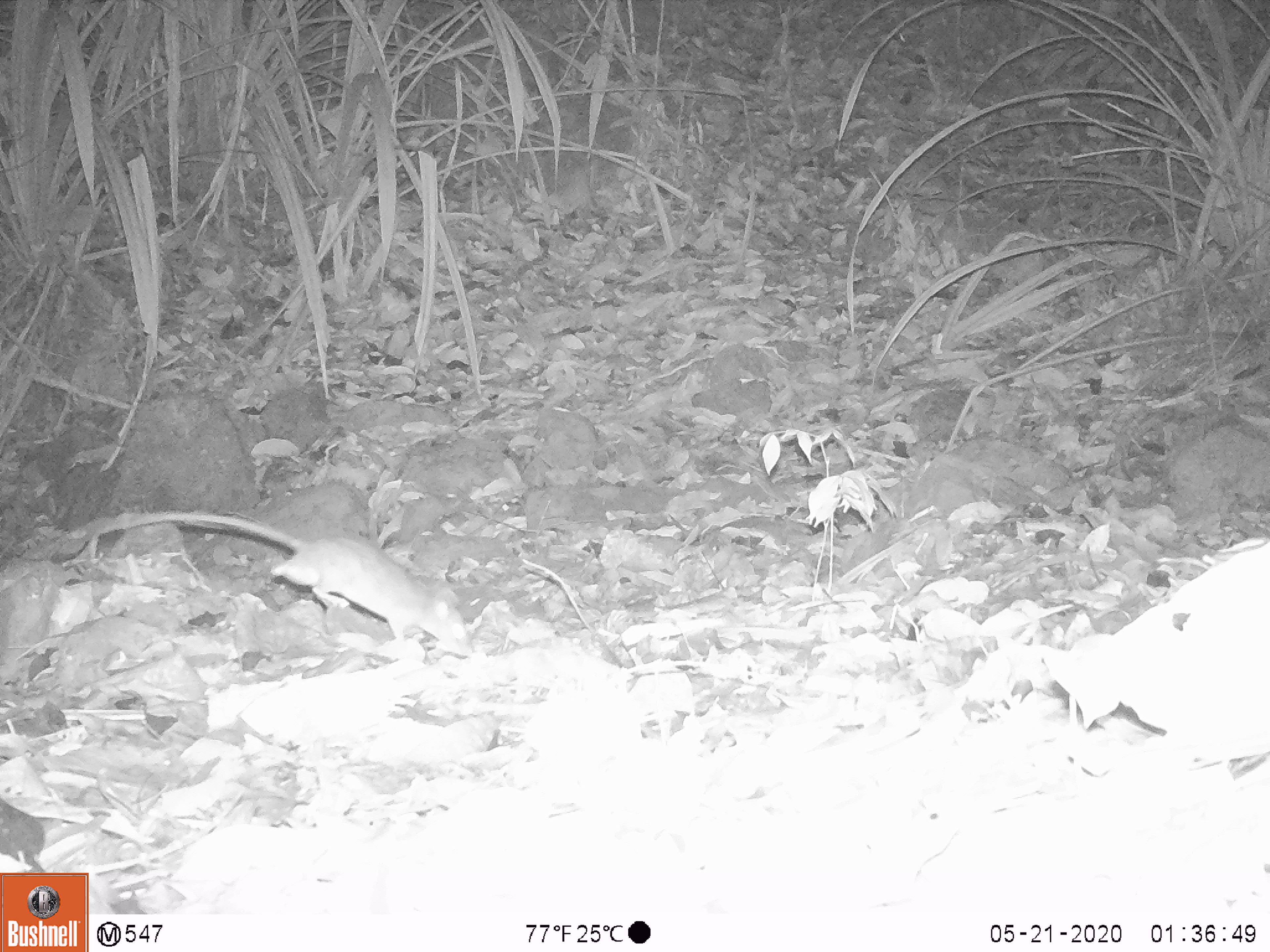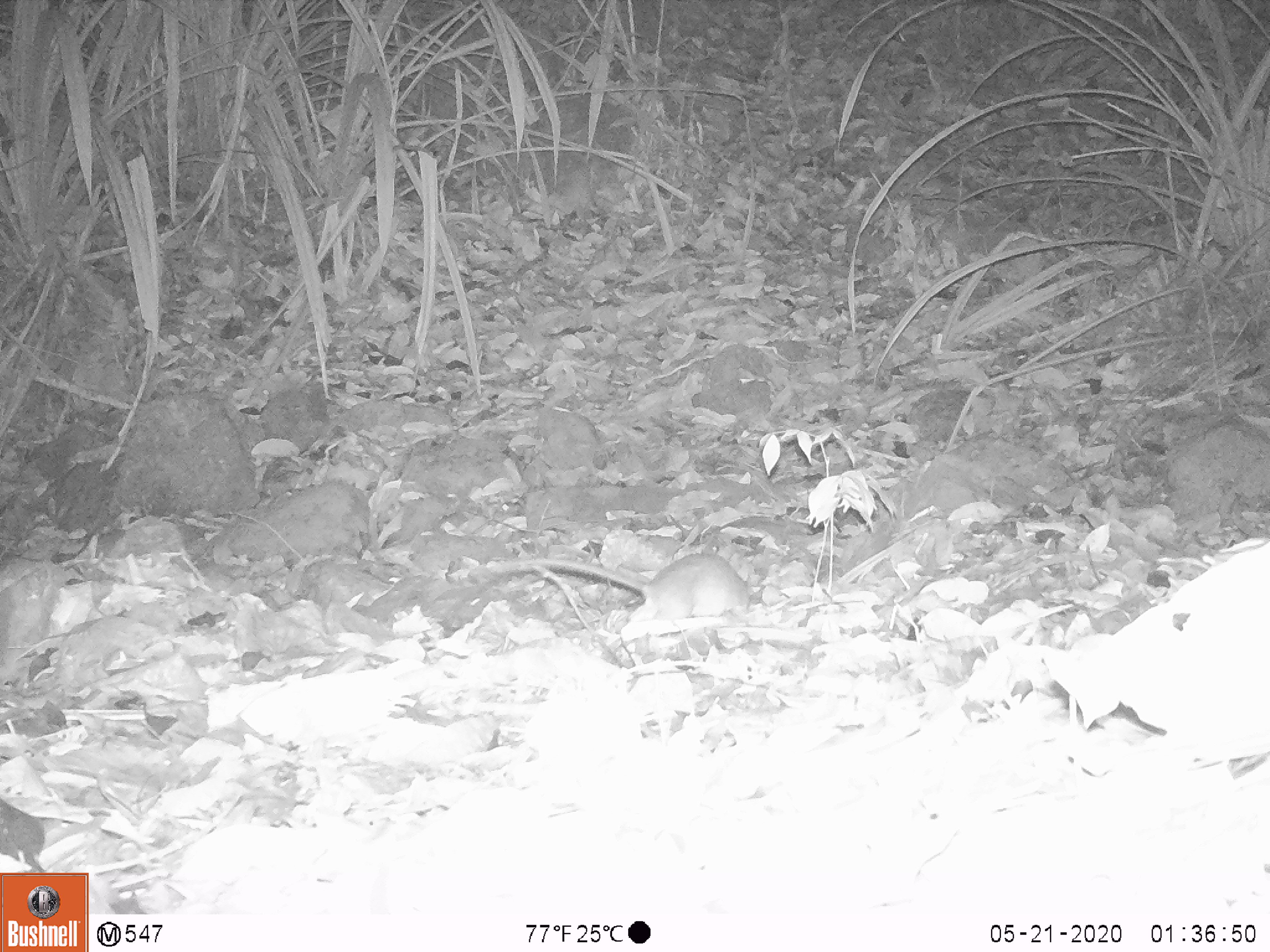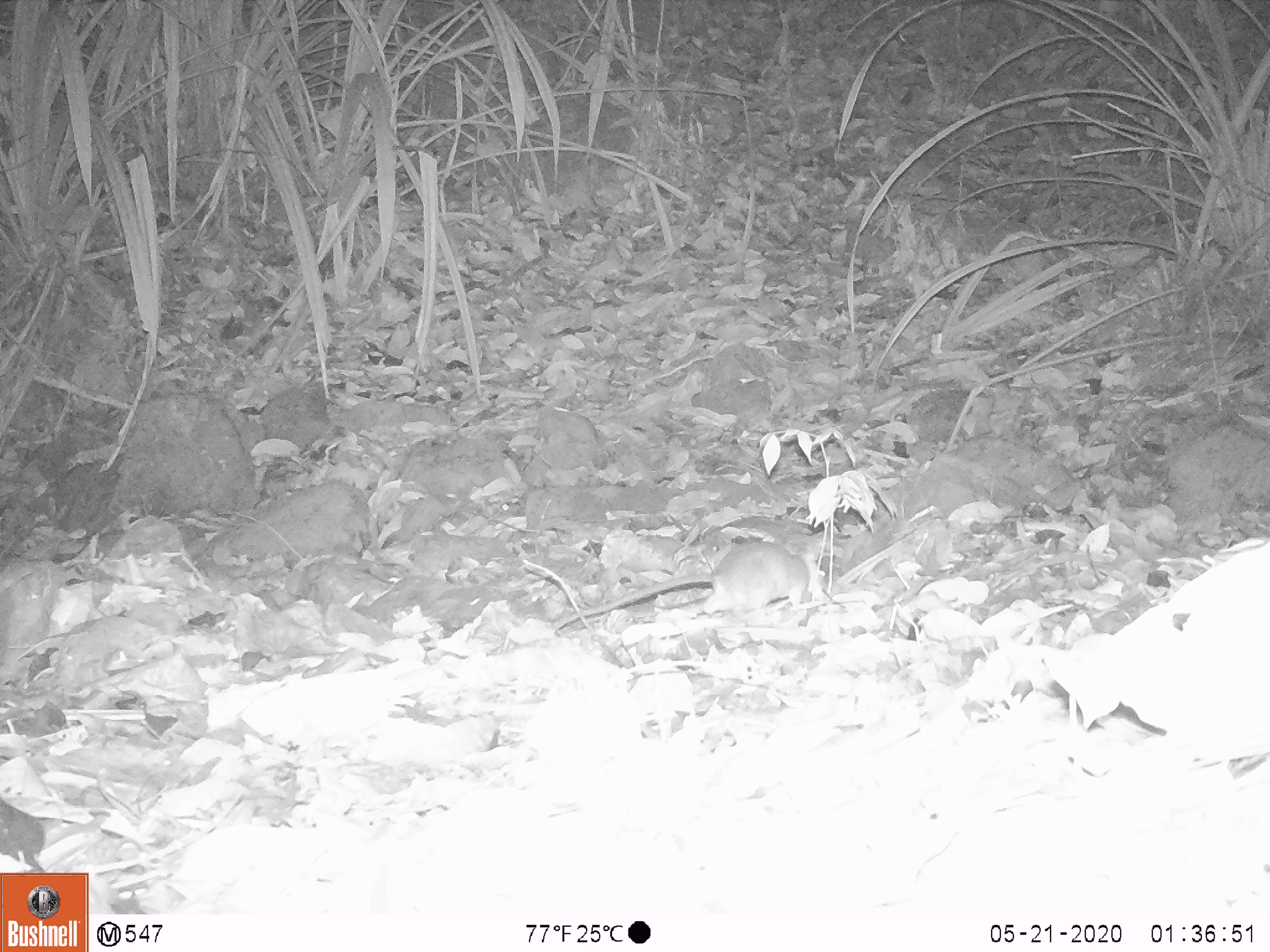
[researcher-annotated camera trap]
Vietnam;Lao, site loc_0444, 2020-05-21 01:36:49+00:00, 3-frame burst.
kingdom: Animalia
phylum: Chordata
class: Mammalia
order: Rodentia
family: Muridae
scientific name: Muridae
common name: old-world mice and rats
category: unidentified murid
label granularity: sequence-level